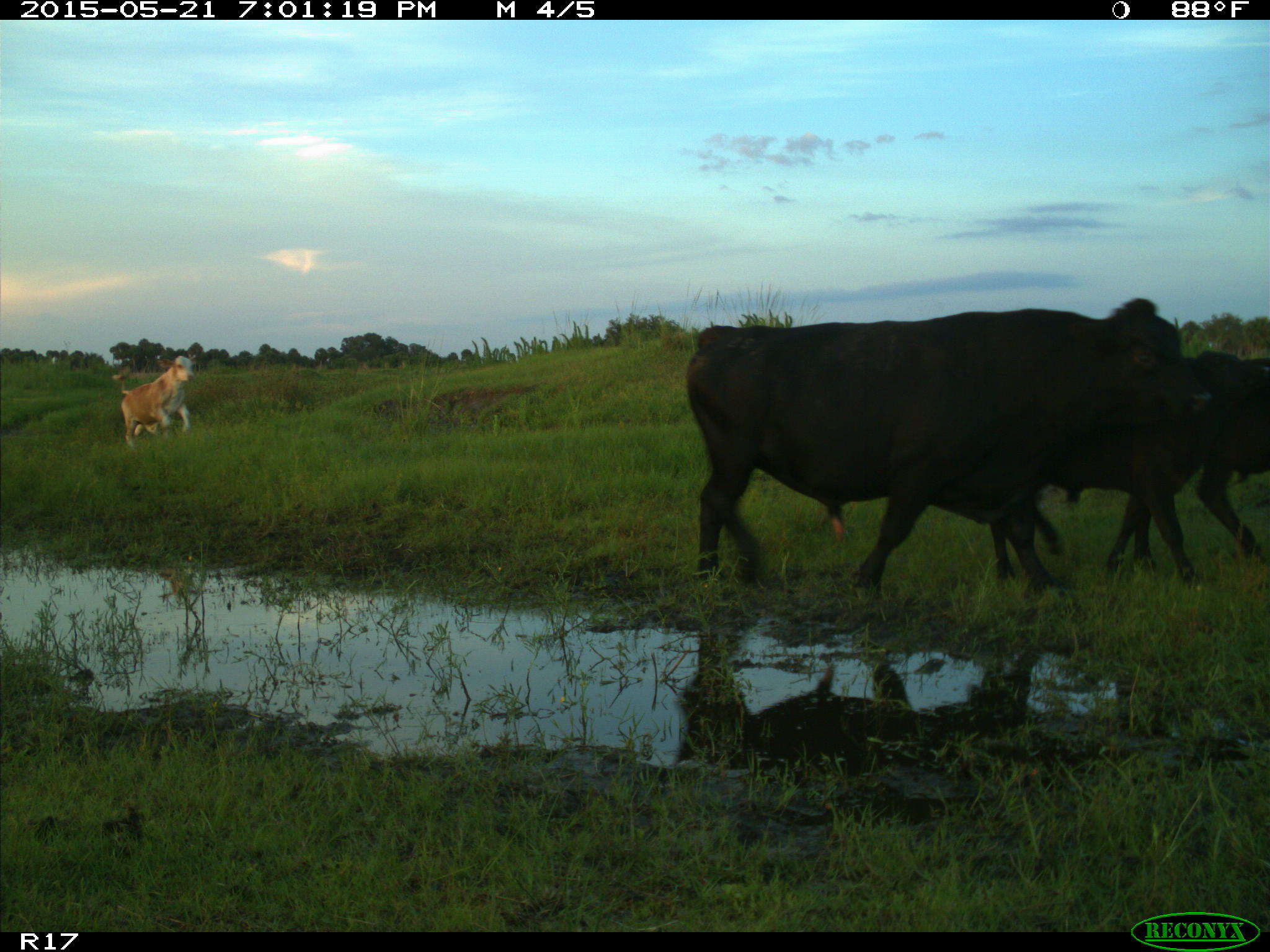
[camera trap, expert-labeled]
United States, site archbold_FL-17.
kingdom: Animalia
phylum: Chordata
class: Mammalia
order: Artiodactyla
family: Bovidae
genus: Bos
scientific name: Bos taurus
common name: domestic cow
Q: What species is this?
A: Bos taurus (domestic cow).